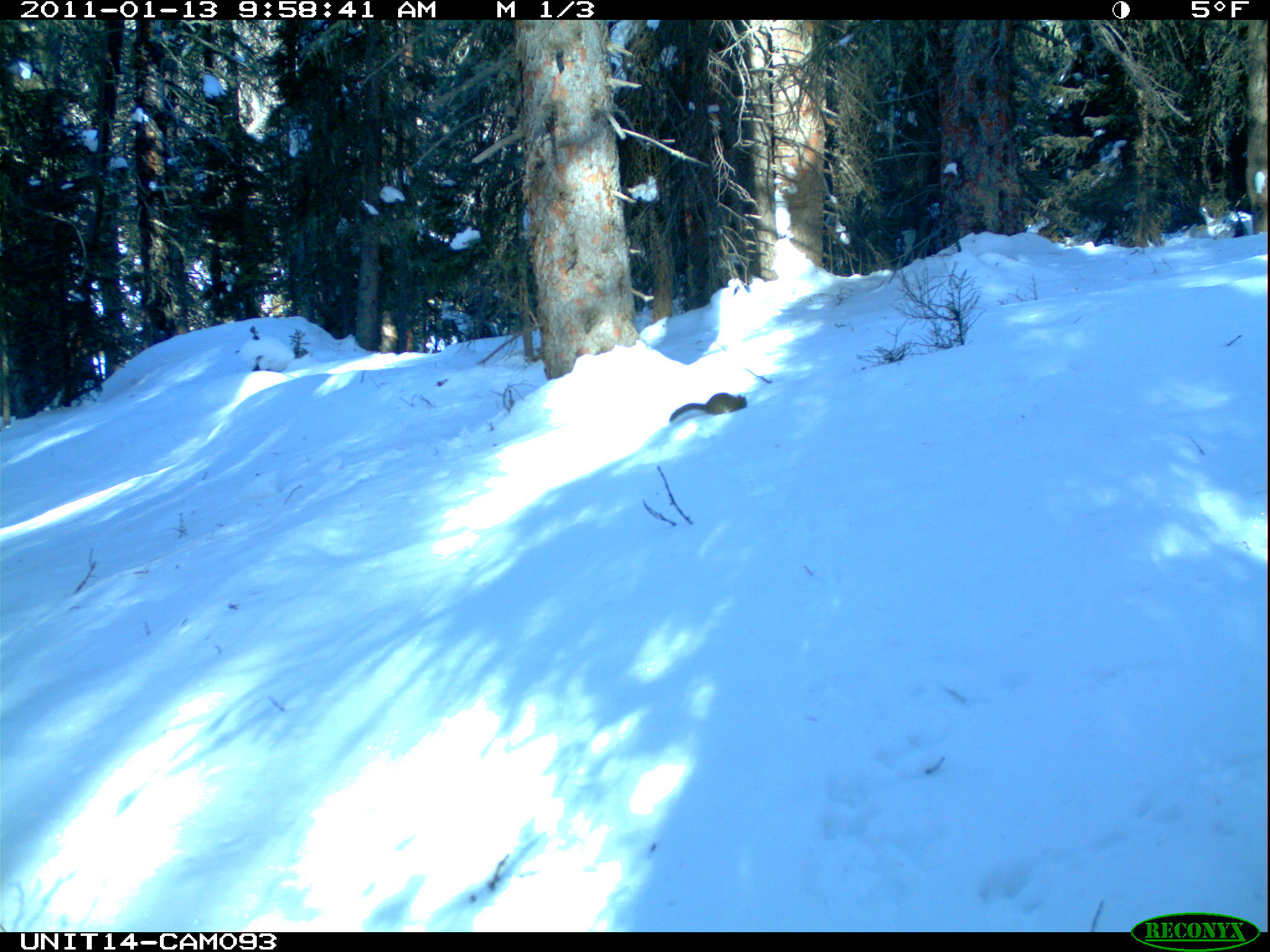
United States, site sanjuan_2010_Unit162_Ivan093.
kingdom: Animalia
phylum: Chordata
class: Mammalia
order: Rodentia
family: Sciuridae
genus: Tamiasciurus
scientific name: Tamiasciurus hudsonicus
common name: american red squirrel